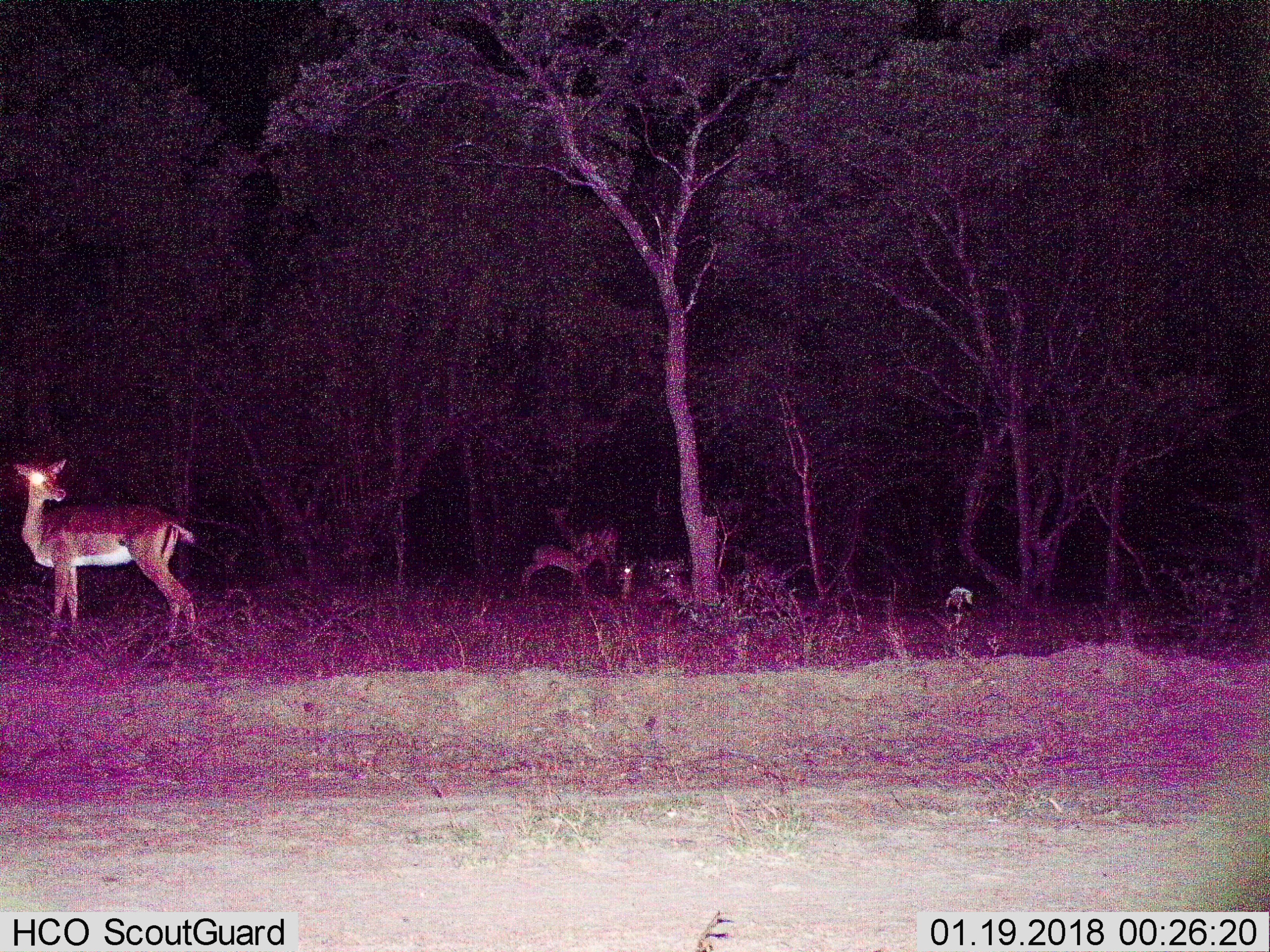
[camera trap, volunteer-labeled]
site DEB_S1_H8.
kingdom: Animalia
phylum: Chordata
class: Mammalia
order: Artiodactyla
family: Bovidae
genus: Aepyceros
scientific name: Aepyceros melampus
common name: impala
Impala (Aepyceros melampus), count 4. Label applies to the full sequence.